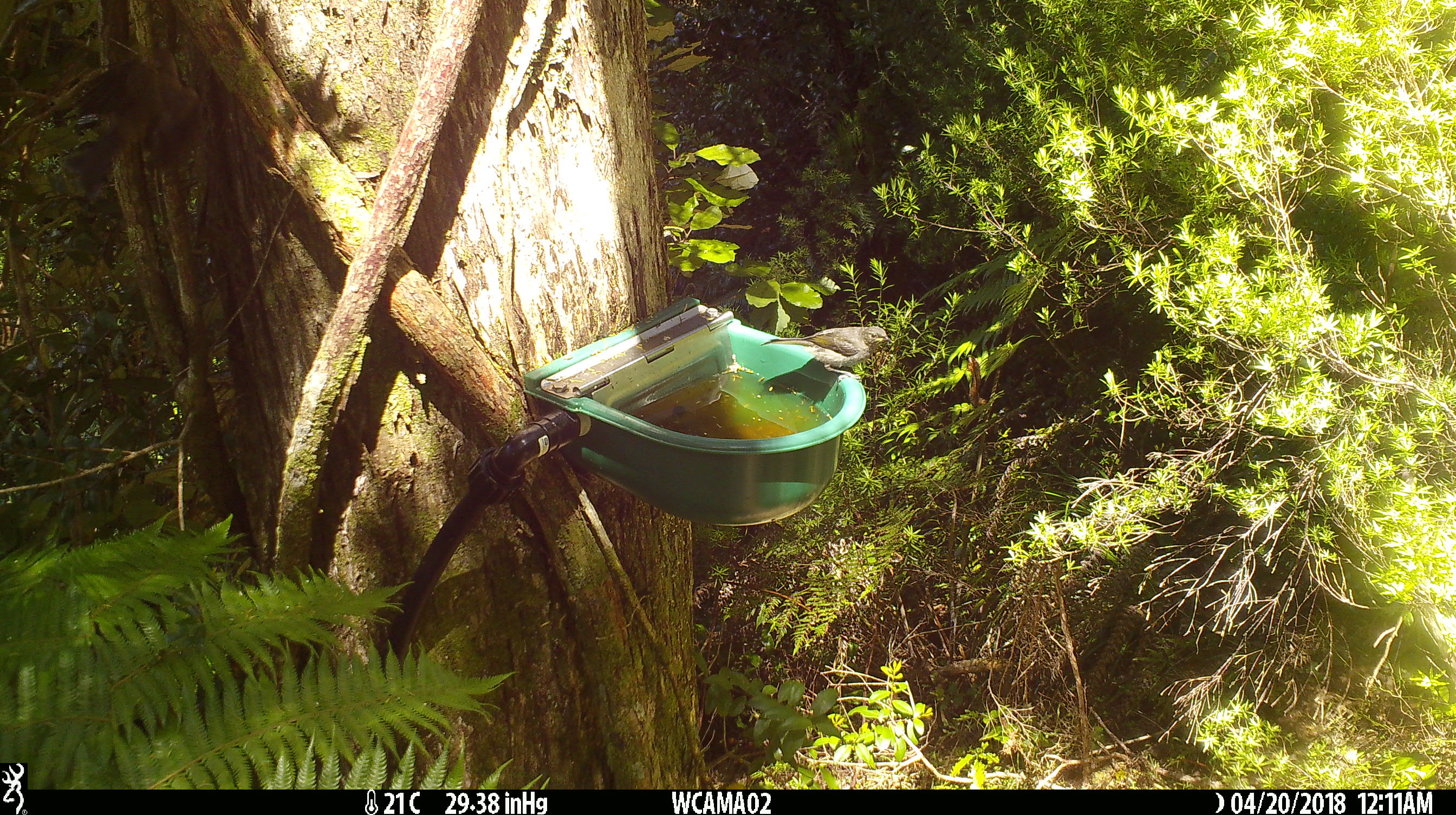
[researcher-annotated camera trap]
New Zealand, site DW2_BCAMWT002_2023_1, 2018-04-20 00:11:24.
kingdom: Animalia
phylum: Chordata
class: Aves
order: Passeriformes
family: Meliphagidae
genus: Anthornis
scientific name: Anthornis melanura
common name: new zealand bellbird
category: bellbird